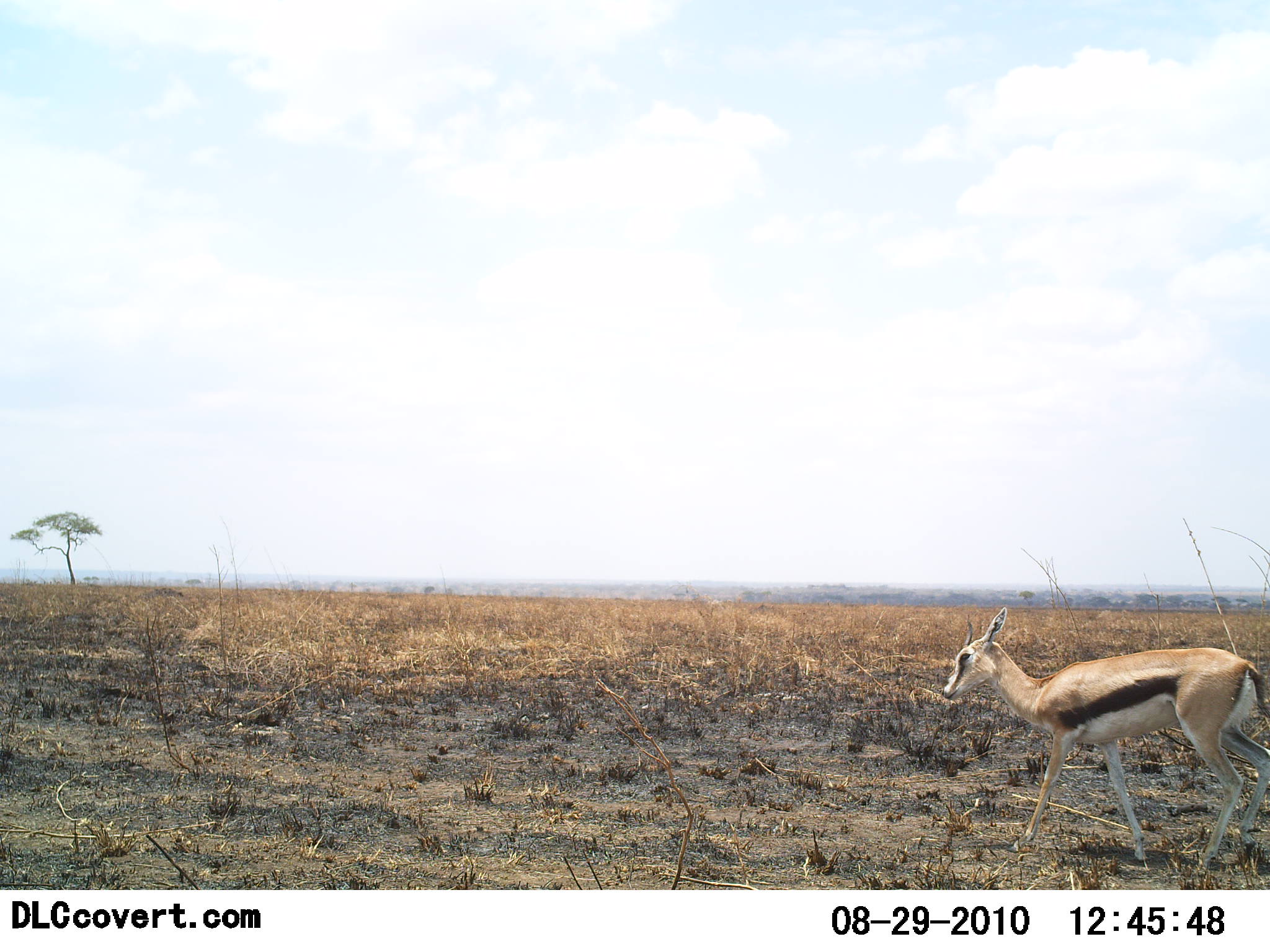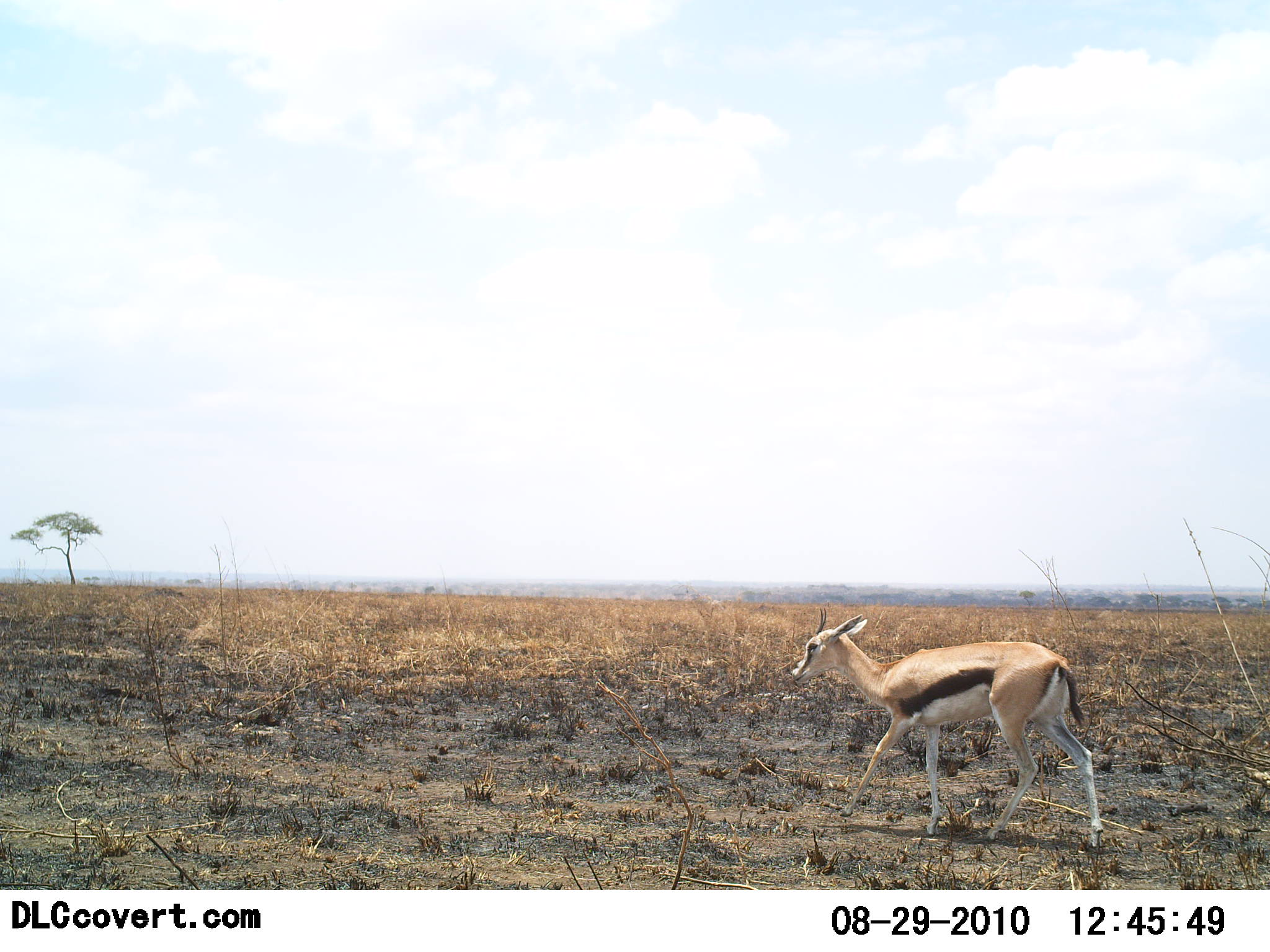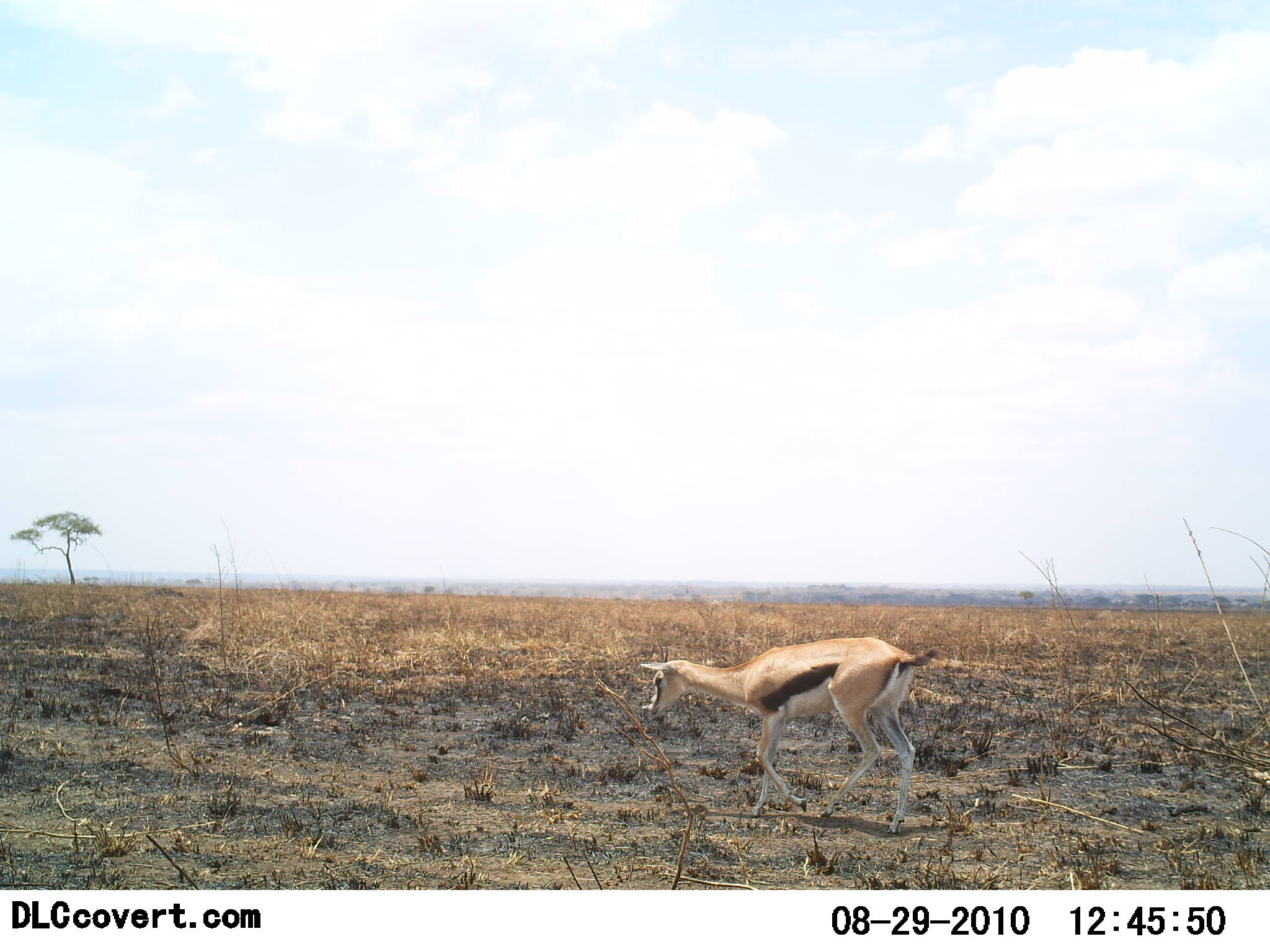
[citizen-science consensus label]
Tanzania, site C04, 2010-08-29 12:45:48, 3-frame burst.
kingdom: Animalia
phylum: Chordata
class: Mammalia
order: Artiodactyla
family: Bovidae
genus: Eudorcas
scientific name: Eudorcas thomsonii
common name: thomson's gazelle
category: gazellethomsons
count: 1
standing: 6%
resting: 0%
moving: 94%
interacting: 0%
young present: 0%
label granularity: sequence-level